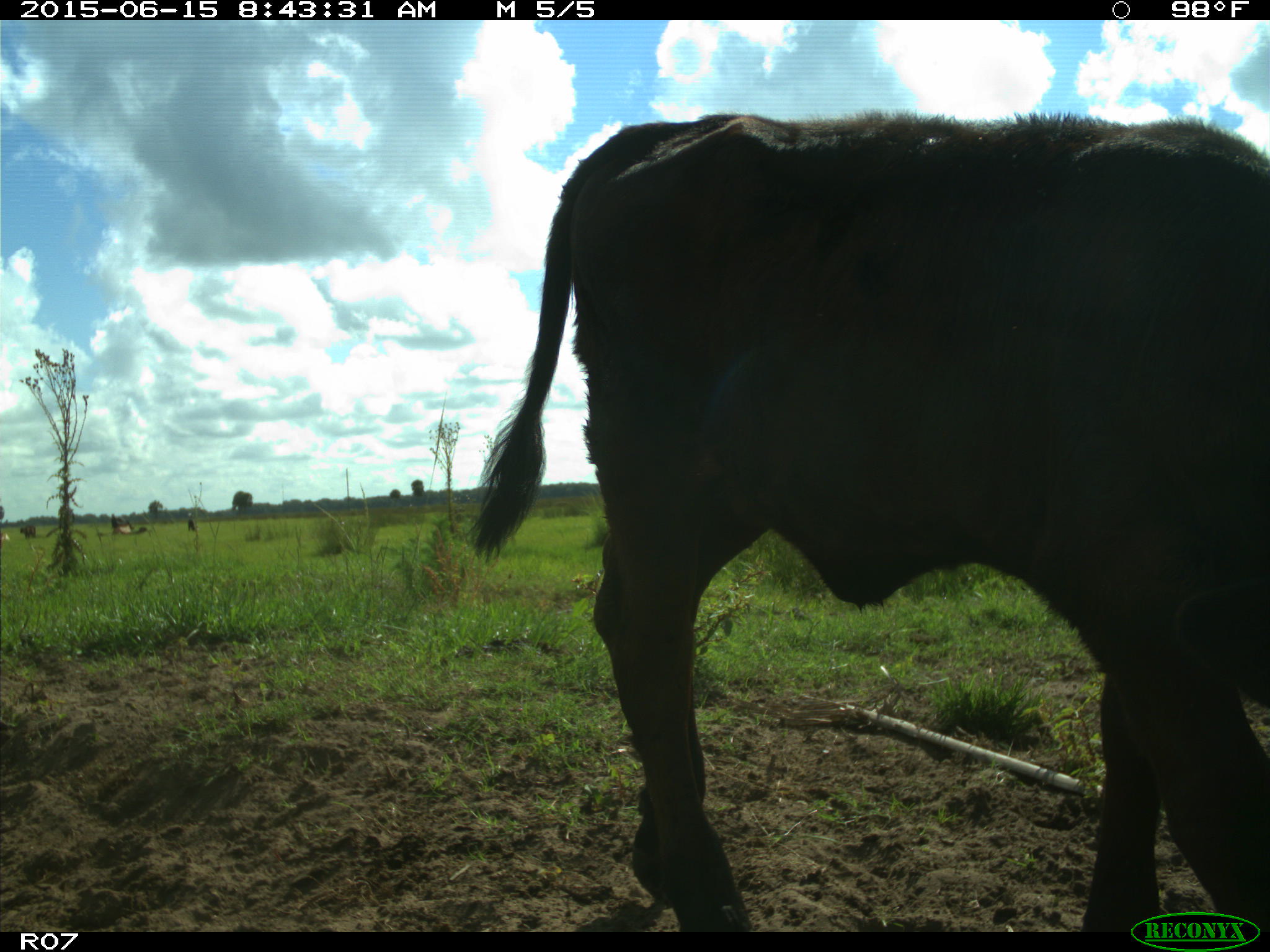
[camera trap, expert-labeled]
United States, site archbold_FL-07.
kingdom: Animalia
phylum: Chordata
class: Mammalia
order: Artiodactyla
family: Bovidae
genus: Bos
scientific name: Bos taurus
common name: domestic cow